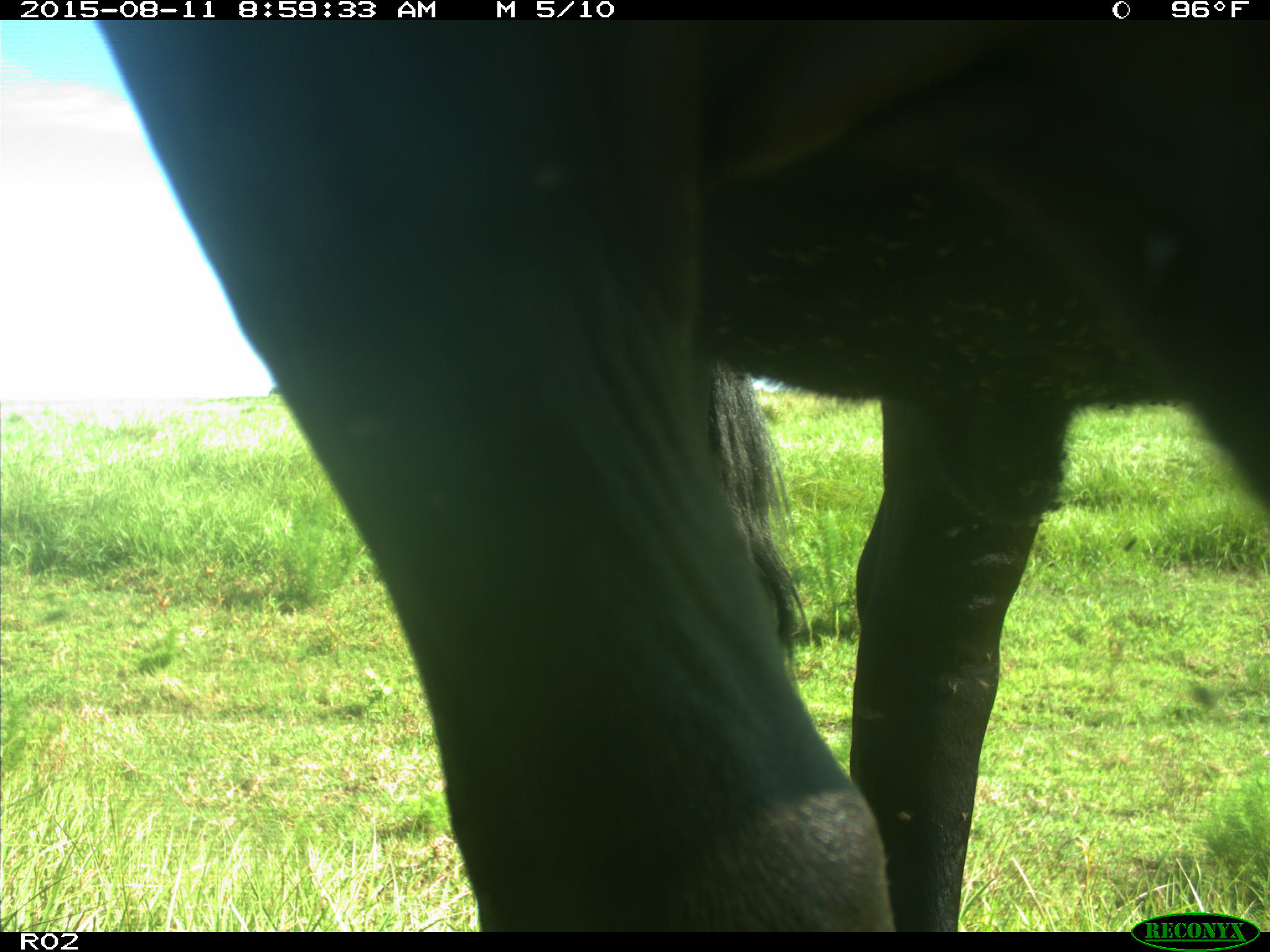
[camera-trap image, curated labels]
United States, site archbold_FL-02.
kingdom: Animalia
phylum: Chordata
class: Mammalia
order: Artiodactyla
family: Bovidae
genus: Bos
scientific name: Bos taurus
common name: domestic cow